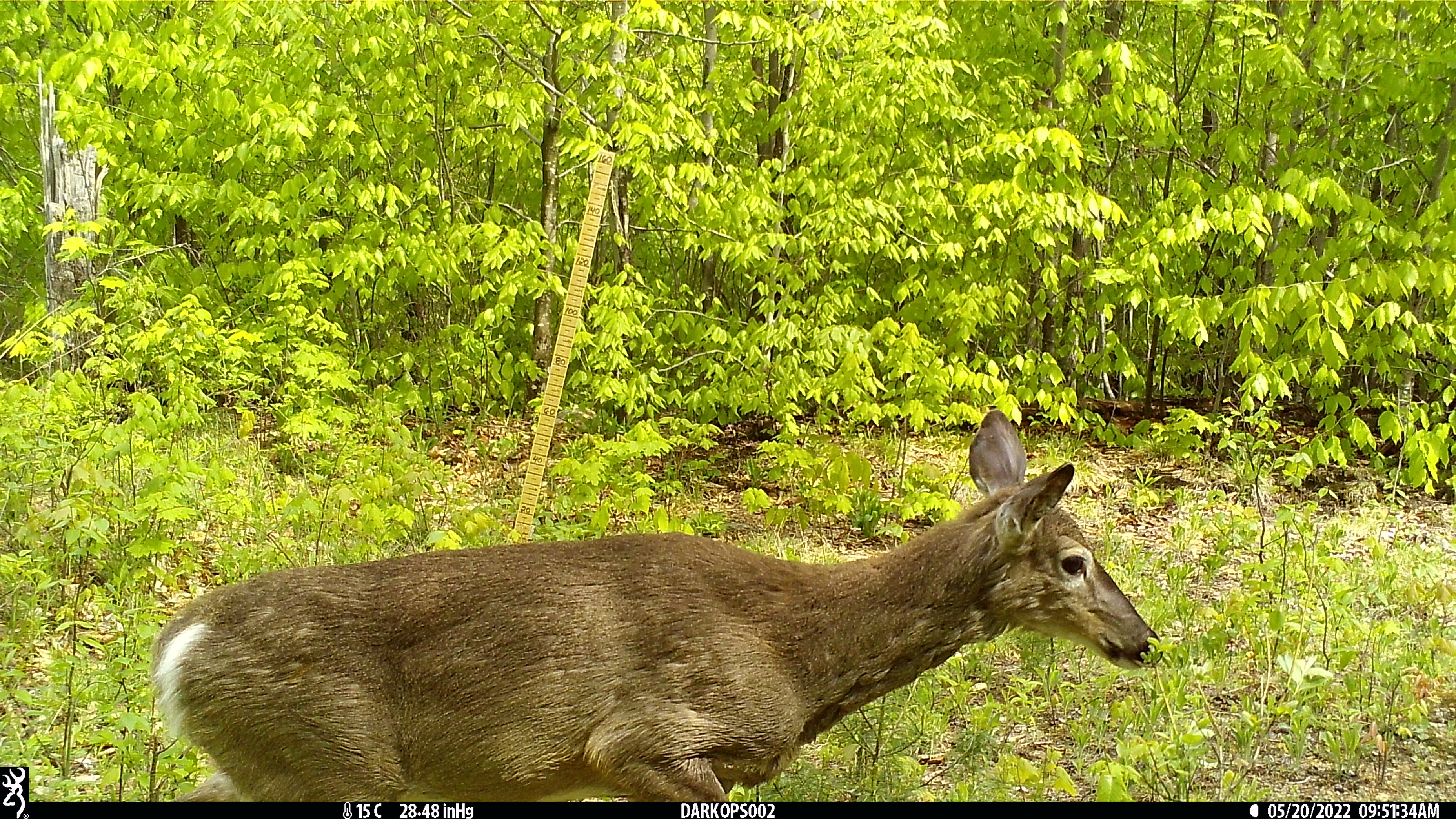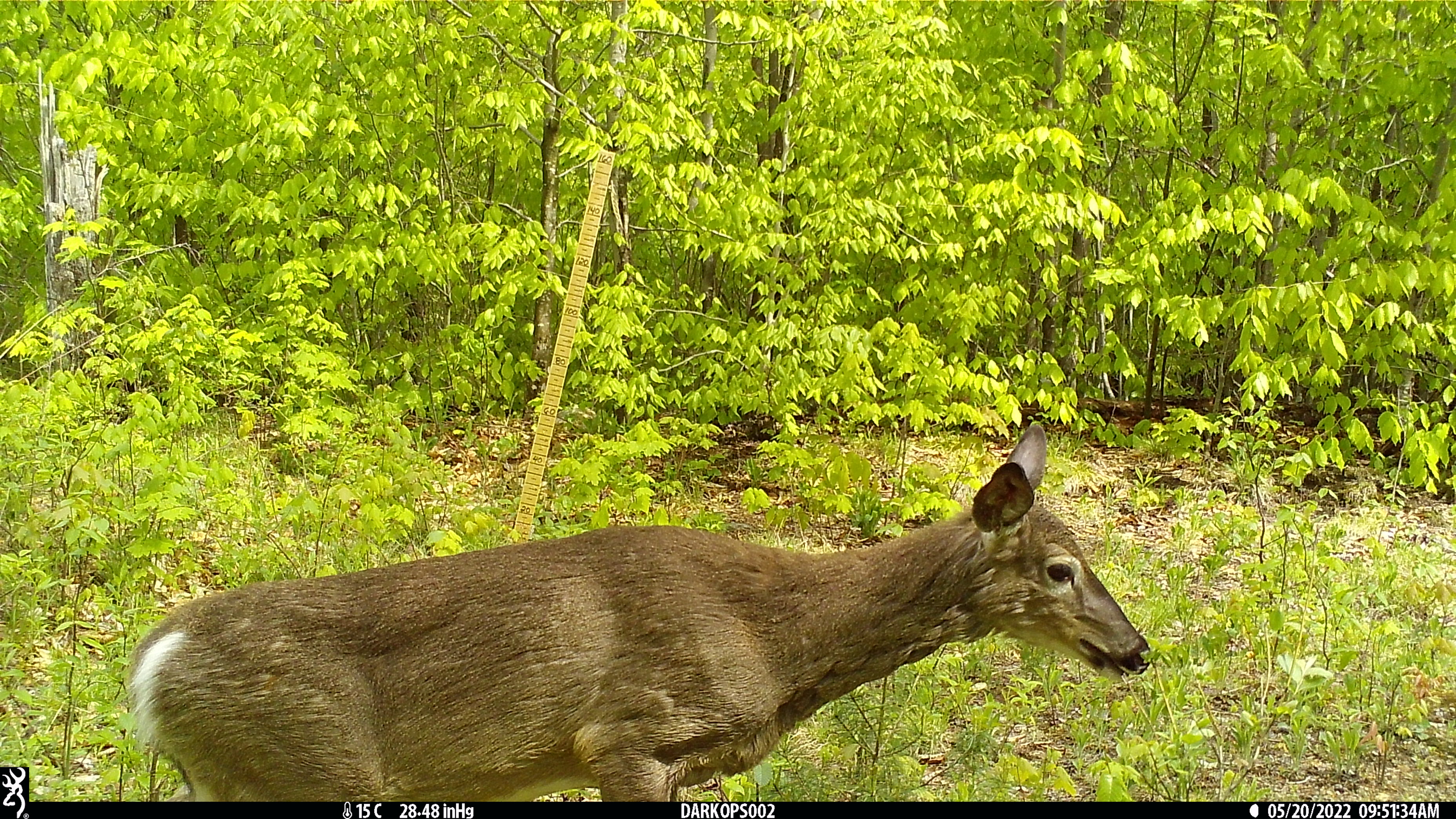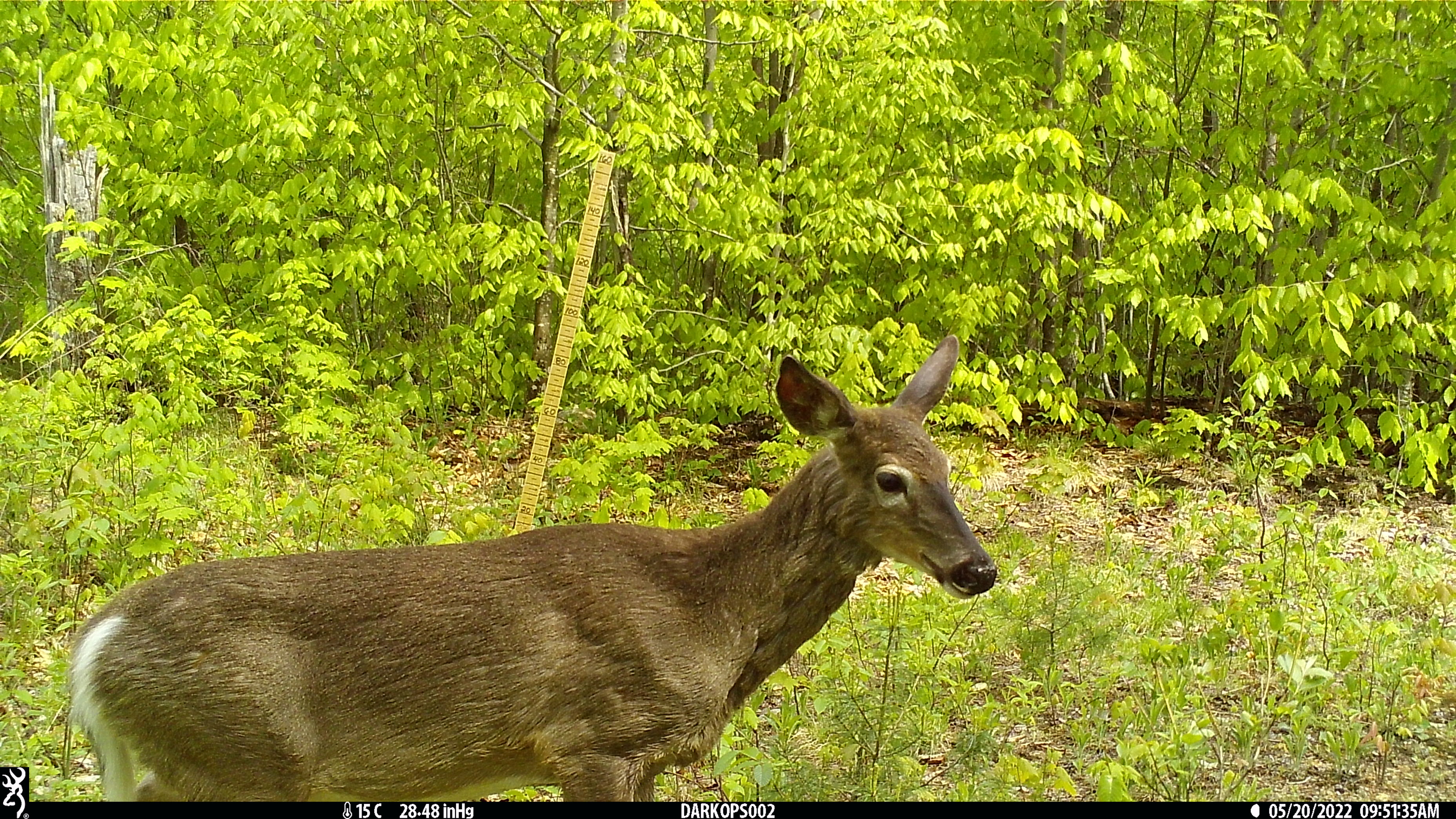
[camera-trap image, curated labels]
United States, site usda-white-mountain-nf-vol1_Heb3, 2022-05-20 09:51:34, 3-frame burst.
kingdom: Animalia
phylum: Chordata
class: Mammalia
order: Artiodactyla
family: Cervidae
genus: Odocoileus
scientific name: Odocoileus virginianus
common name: white-tailed deer